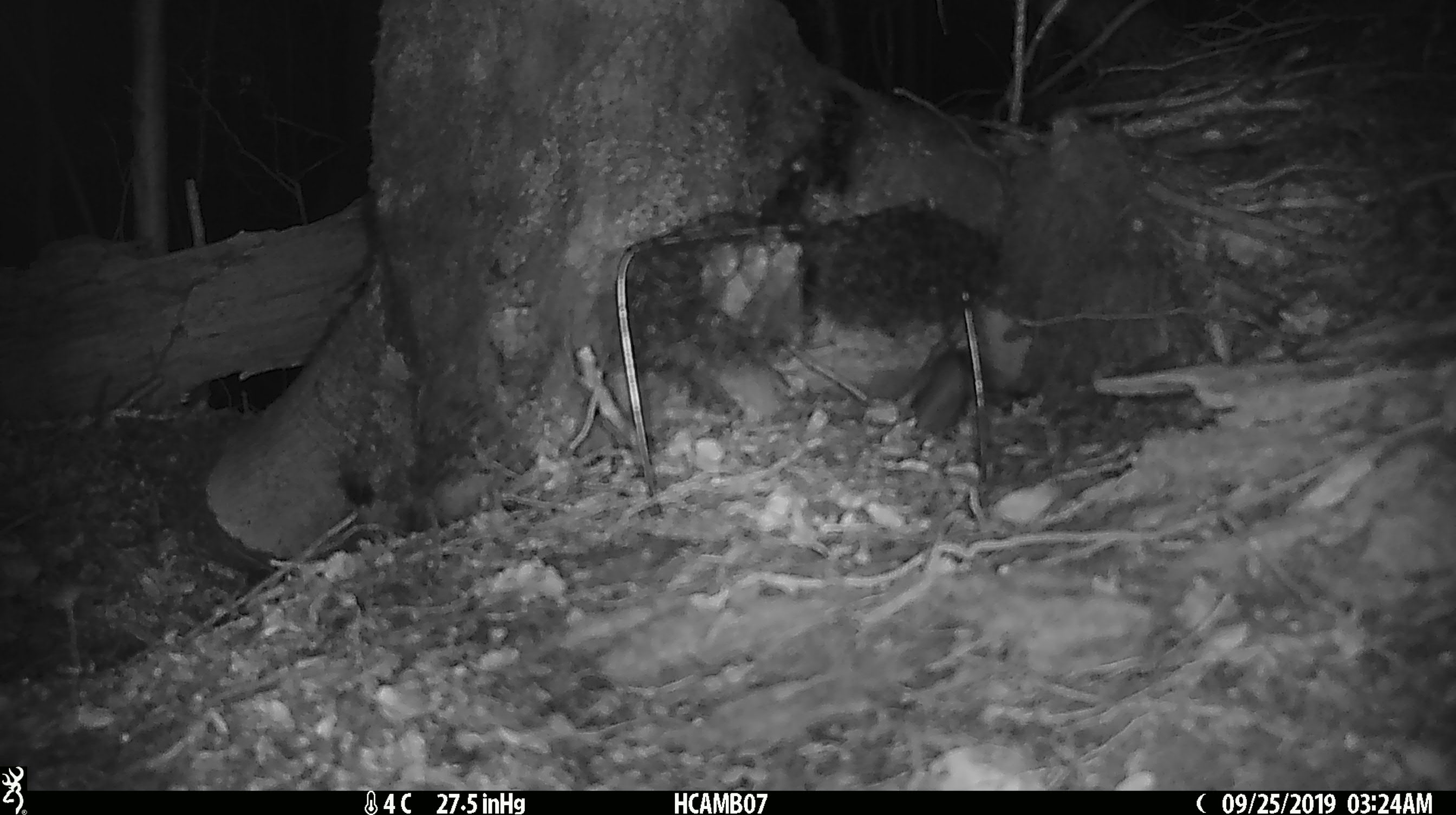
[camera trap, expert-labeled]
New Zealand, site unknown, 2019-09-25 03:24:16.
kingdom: Animalia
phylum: Chordata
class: Mammalia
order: Rodentia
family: Muridae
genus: Mus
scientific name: Mus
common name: mouse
Mouse (Mus).